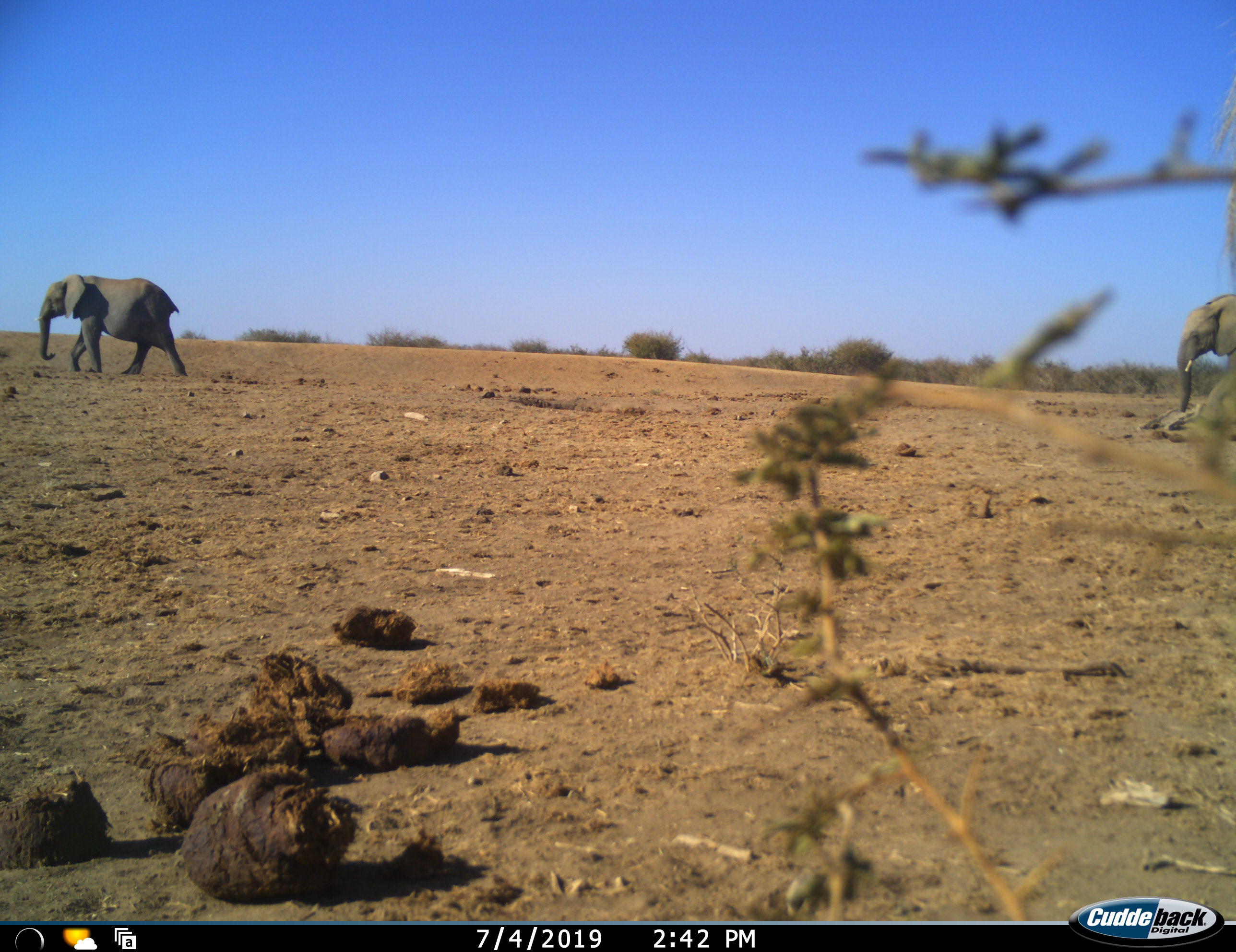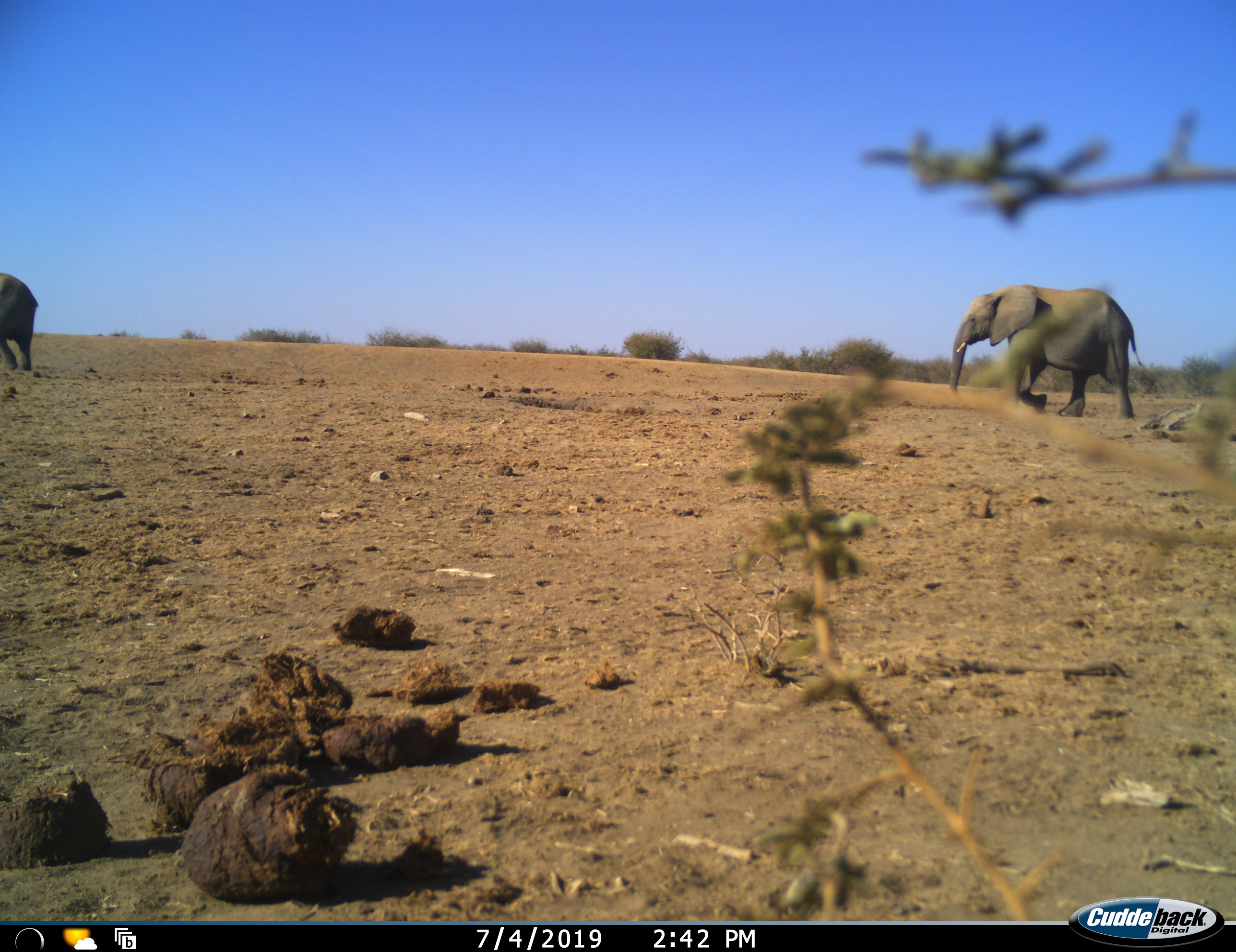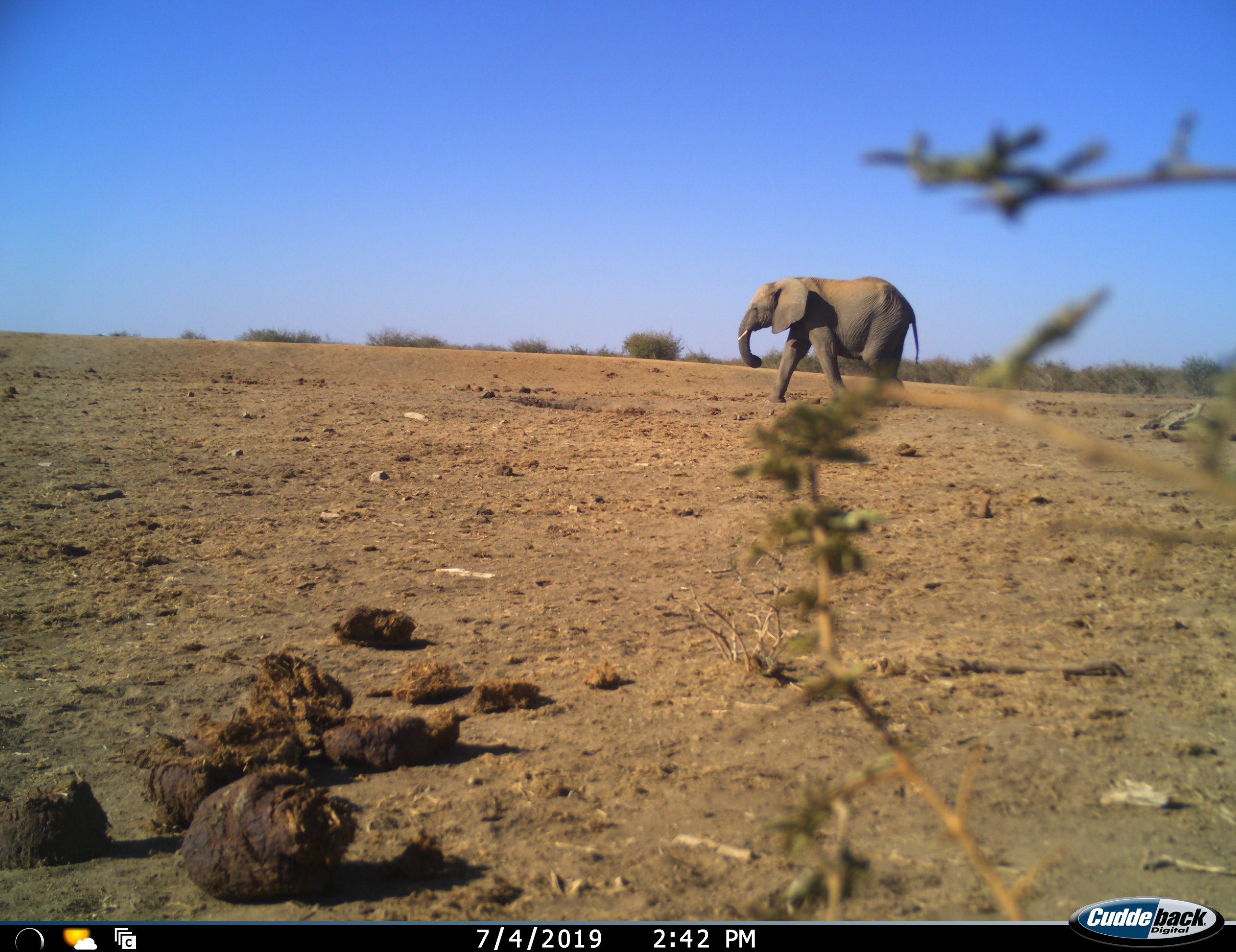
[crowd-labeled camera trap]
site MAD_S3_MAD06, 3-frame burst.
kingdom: Animalia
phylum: Chordata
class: Mammalia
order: Proboscidea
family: Elephantidae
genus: Loxodonta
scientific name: Loxodonta africana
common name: african bush elephant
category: elephant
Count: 2.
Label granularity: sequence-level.